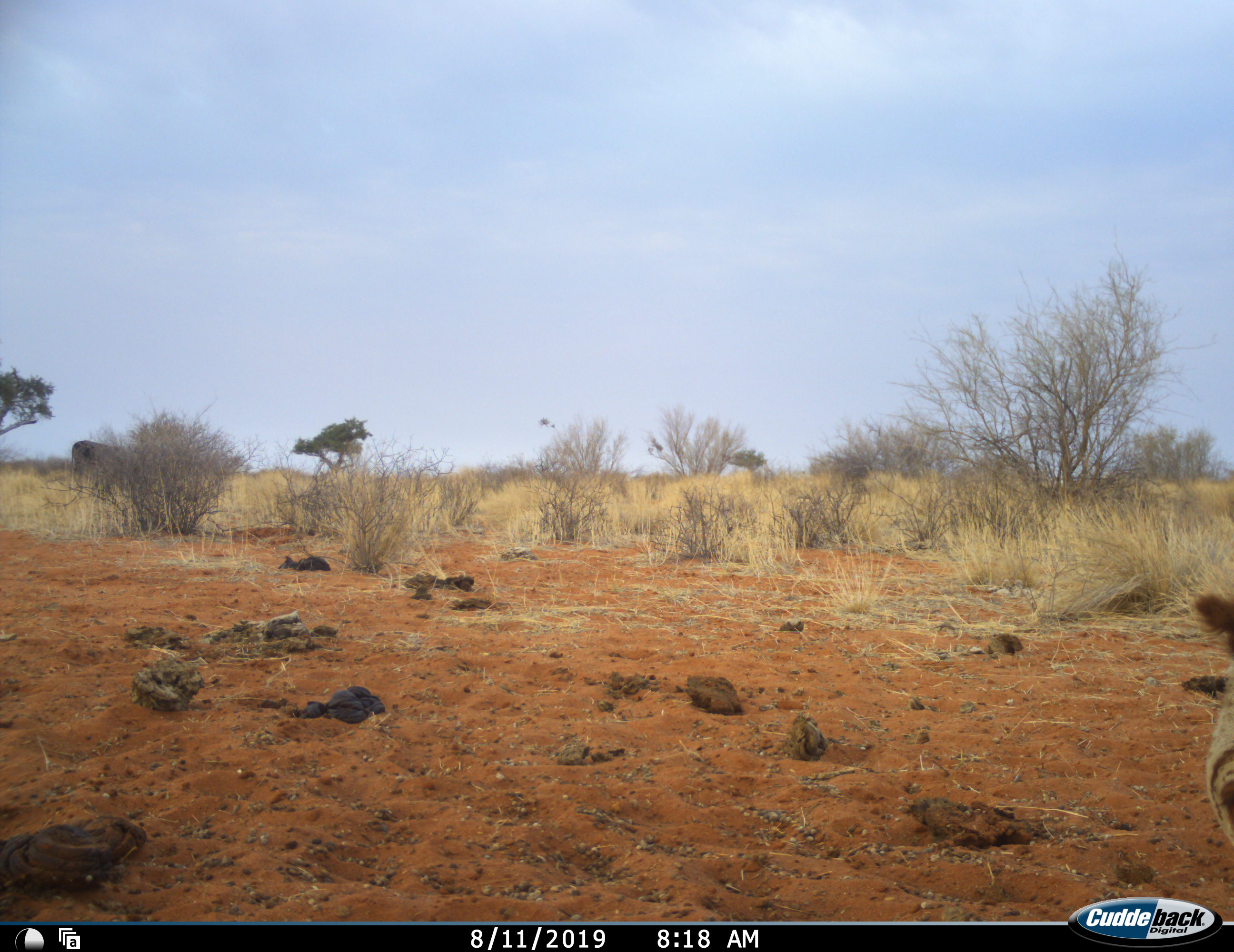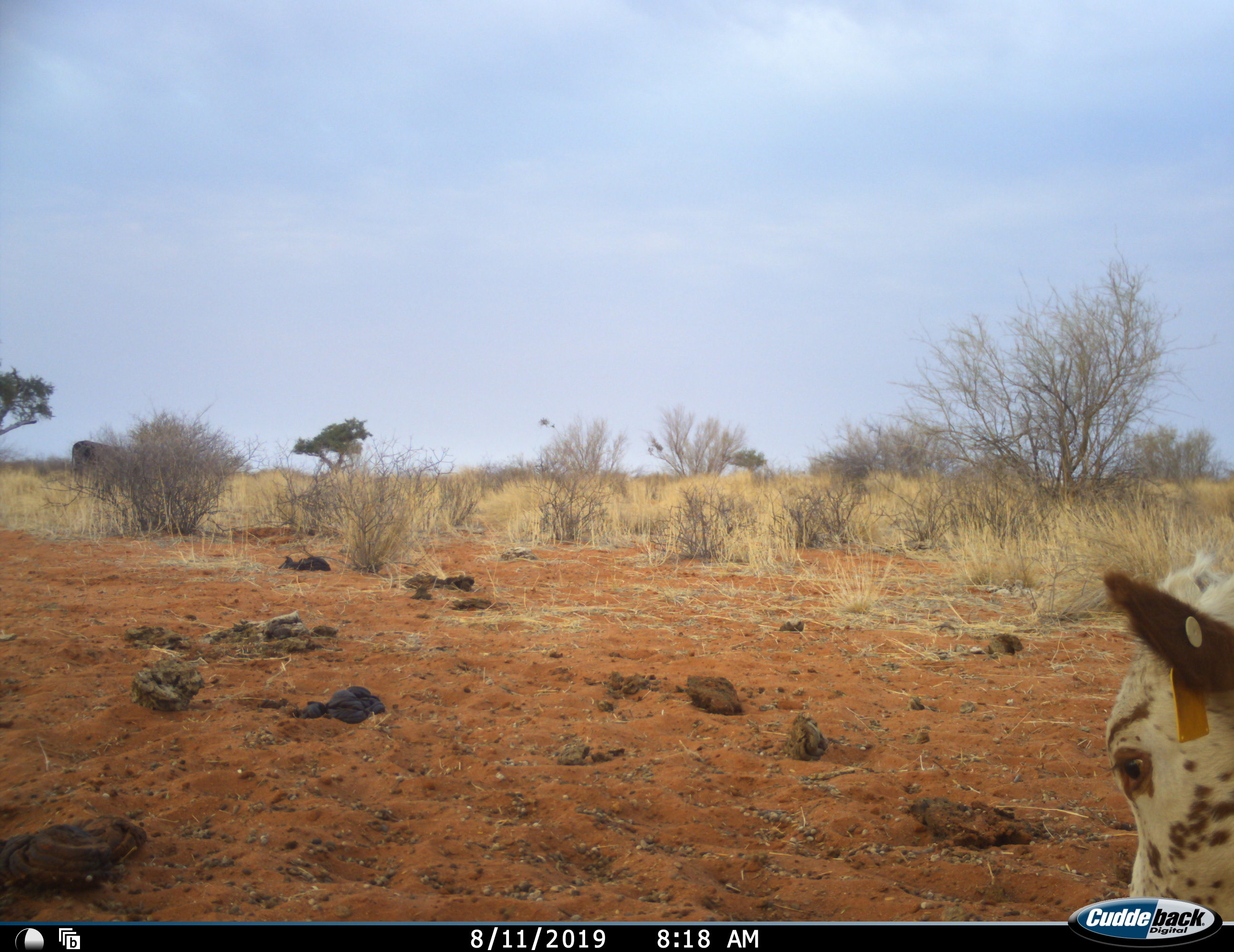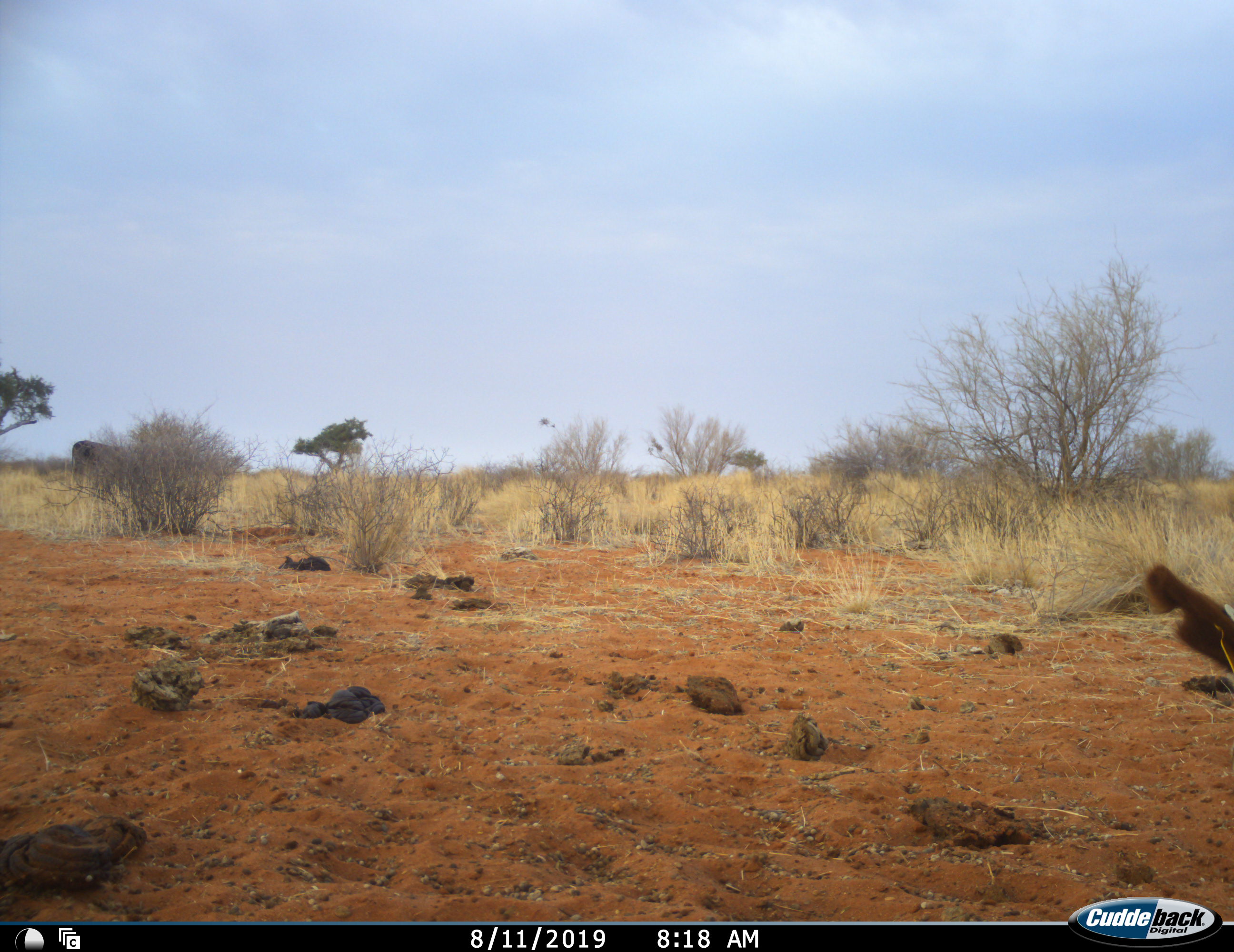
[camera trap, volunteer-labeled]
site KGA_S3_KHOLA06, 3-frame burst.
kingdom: Animalia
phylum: Chordata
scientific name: Vertebrata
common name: domestic animal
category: domesticanimal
Domesticanimal (domestic animal) (Vertebrata), count 1. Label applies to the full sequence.